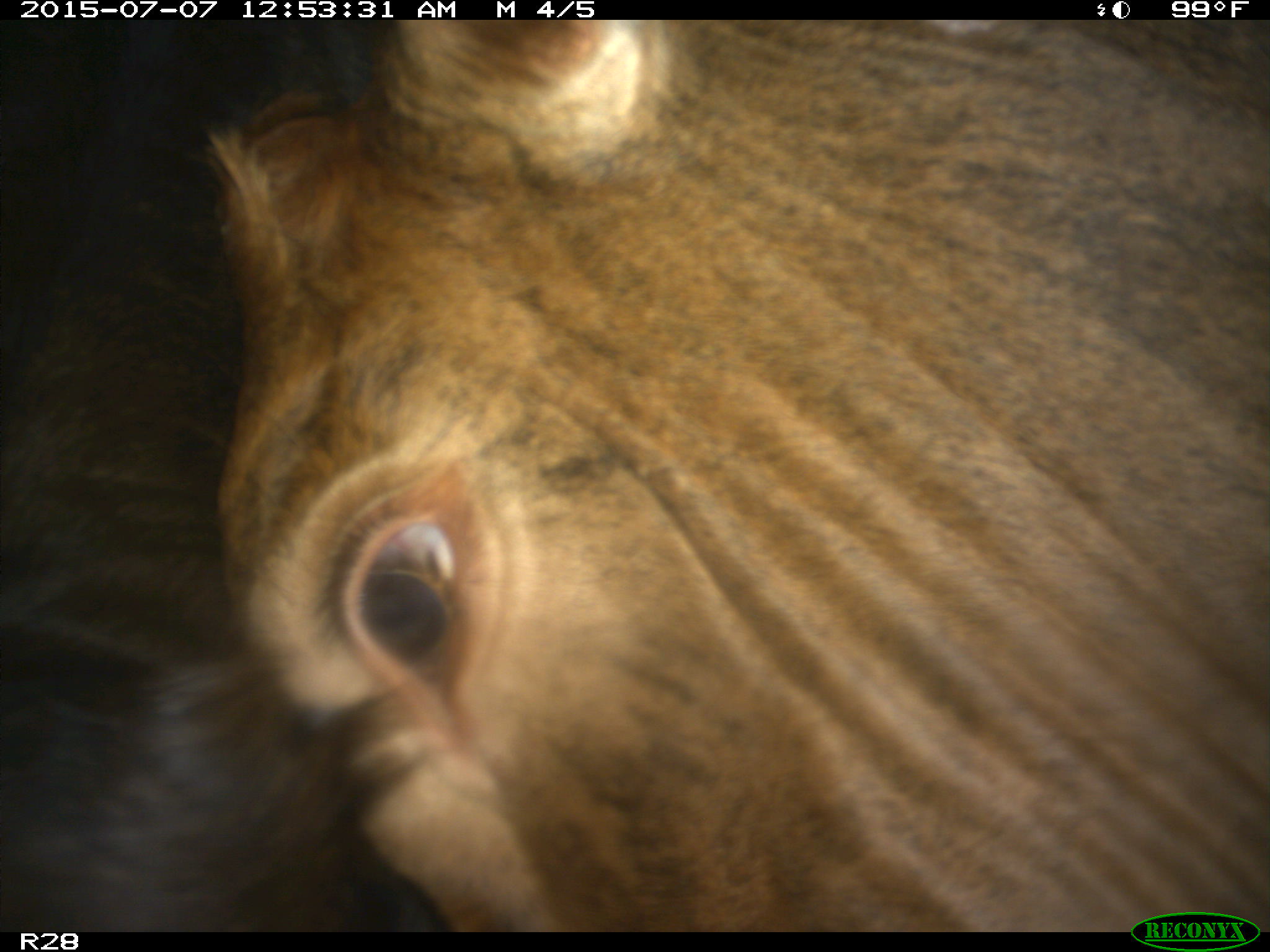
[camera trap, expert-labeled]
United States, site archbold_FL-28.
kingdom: Animalia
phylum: Chordata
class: Mammalia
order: Artiodactyla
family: Bovidae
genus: Bos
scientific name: Bos taurus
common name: domestic cow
Bos taurus (domestic cow).